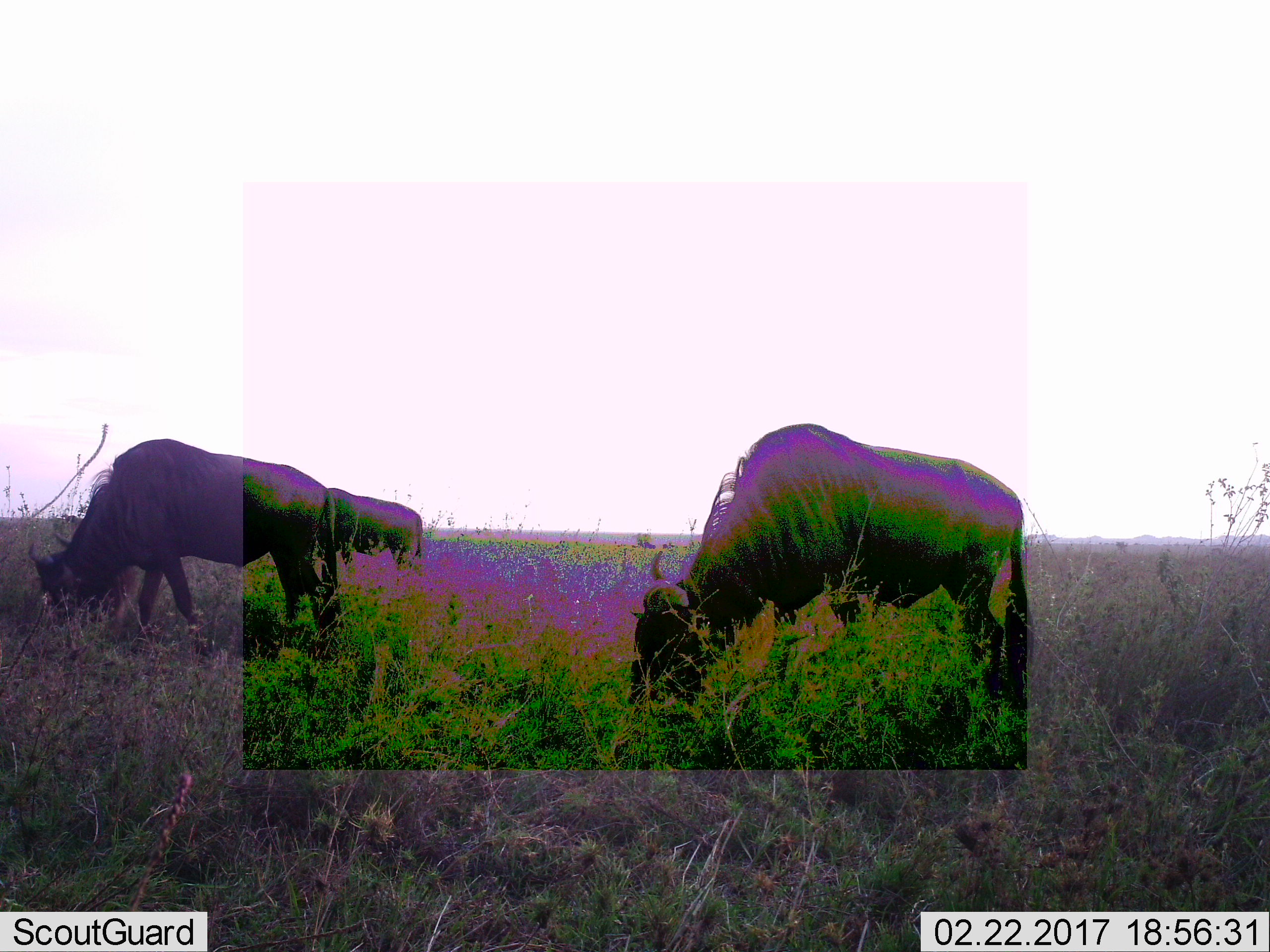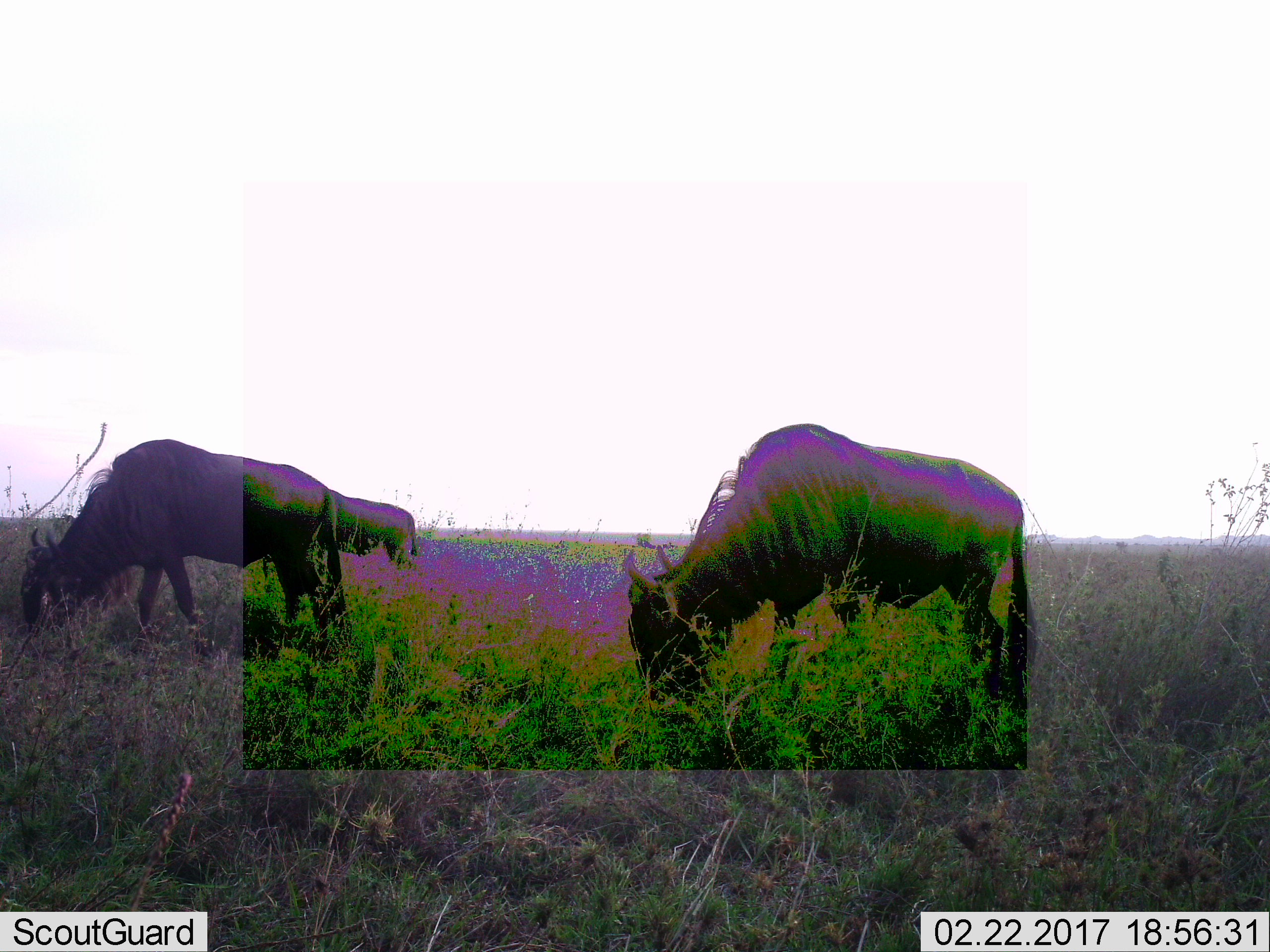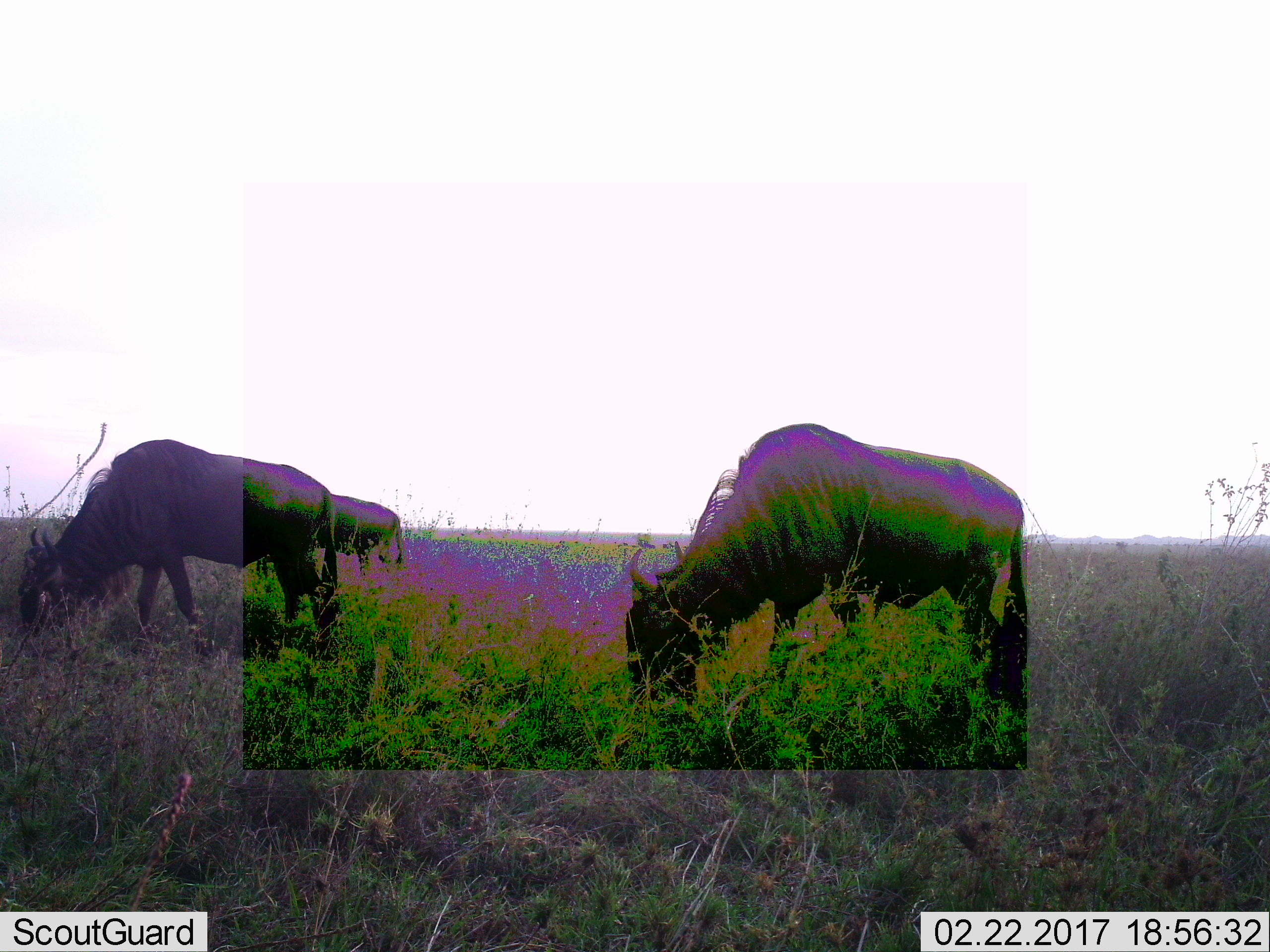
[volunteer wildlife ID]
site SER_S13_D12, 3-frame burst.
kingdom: Animalia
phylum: Chordata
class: Mammalia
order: Artiodactyla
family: Bovidae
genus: Connochaetes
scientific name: Connochaetes taurinus taurinus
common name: blue wildebeest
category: wildebeestblue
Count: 3.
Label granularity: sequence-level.